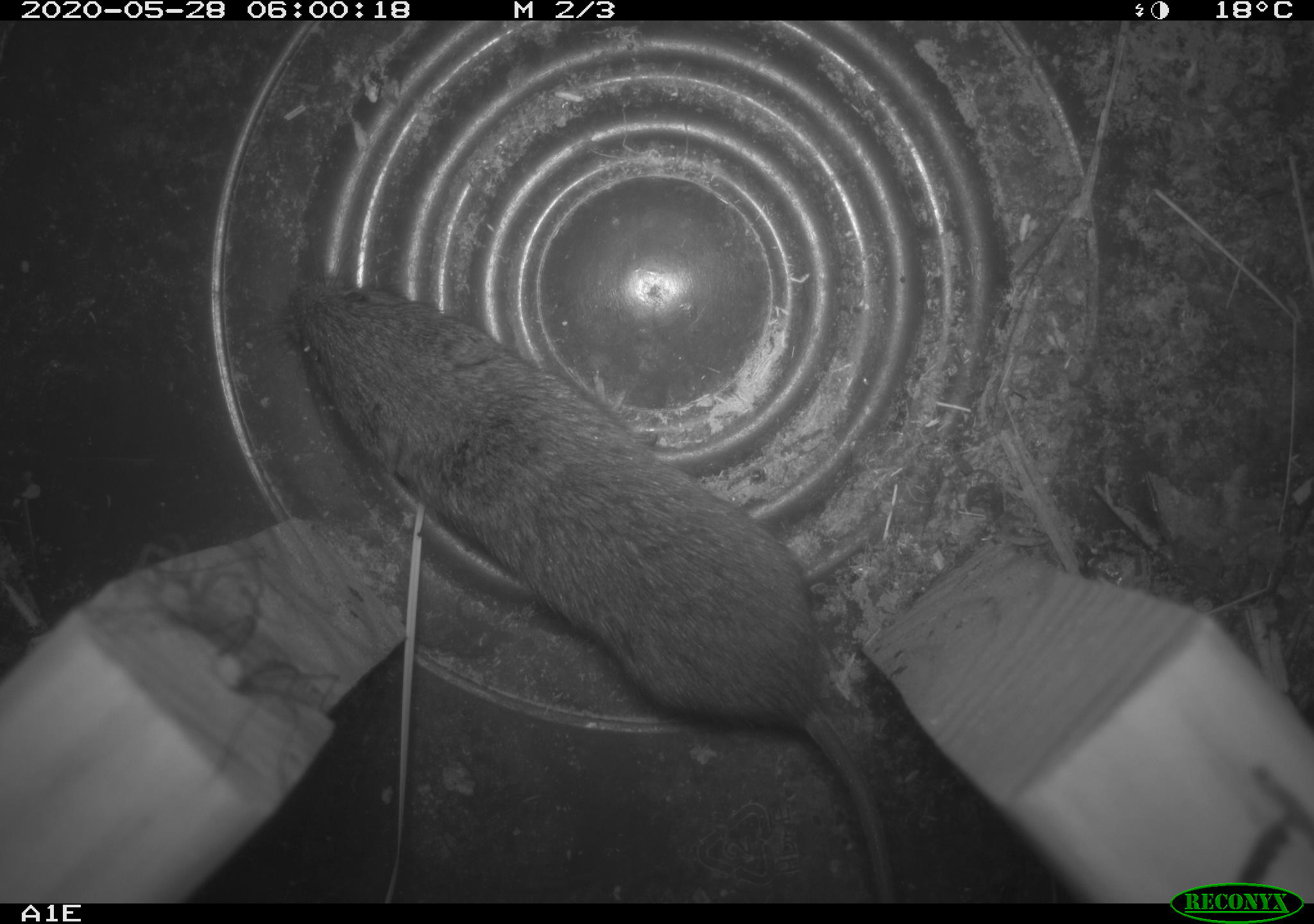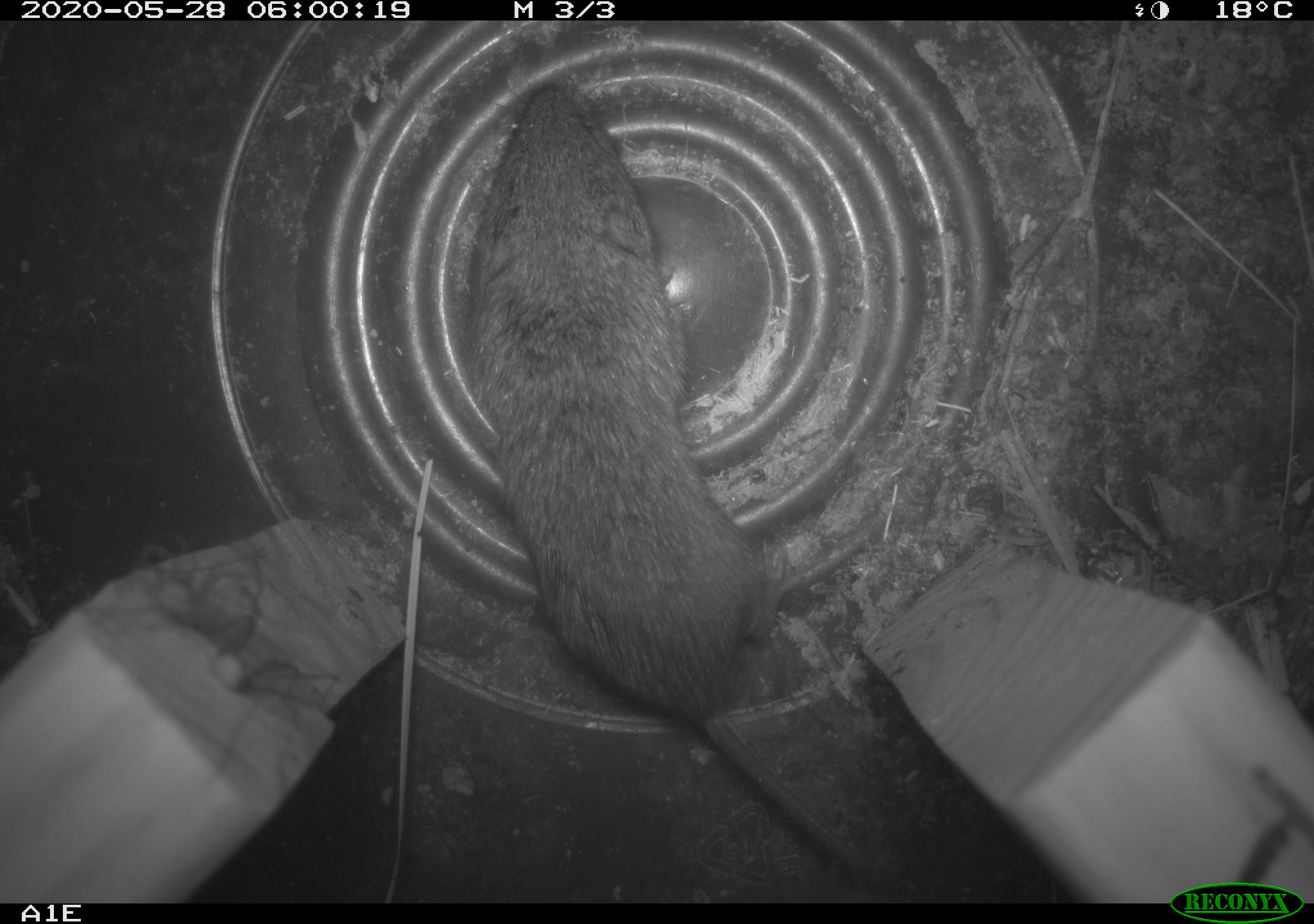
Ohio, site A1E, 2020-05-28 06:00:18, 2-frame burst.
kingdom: Animalia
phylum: Chordata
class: Mammalia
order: Rodentia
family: Cricetidae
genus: Microtus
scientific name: Microtus pennsylvanicus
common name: meadow vole